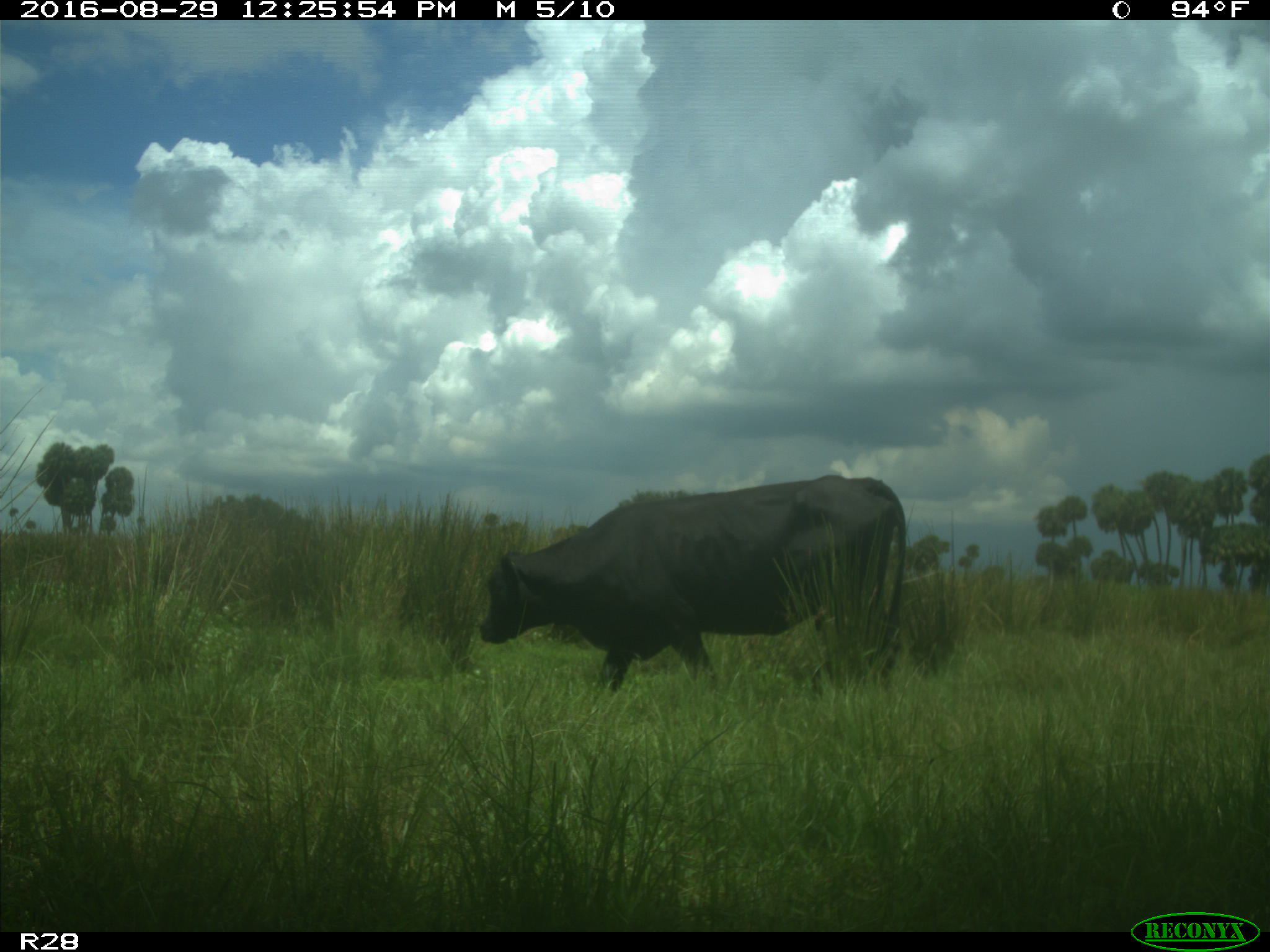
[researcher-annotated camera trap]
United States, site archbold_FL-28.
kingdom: Animalia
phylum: Chordata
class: Mammalia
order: Artiodactyla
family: Bovidae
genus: Bos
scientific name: Bos taurus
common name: domestic cow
Bos taurus (domestic cow).